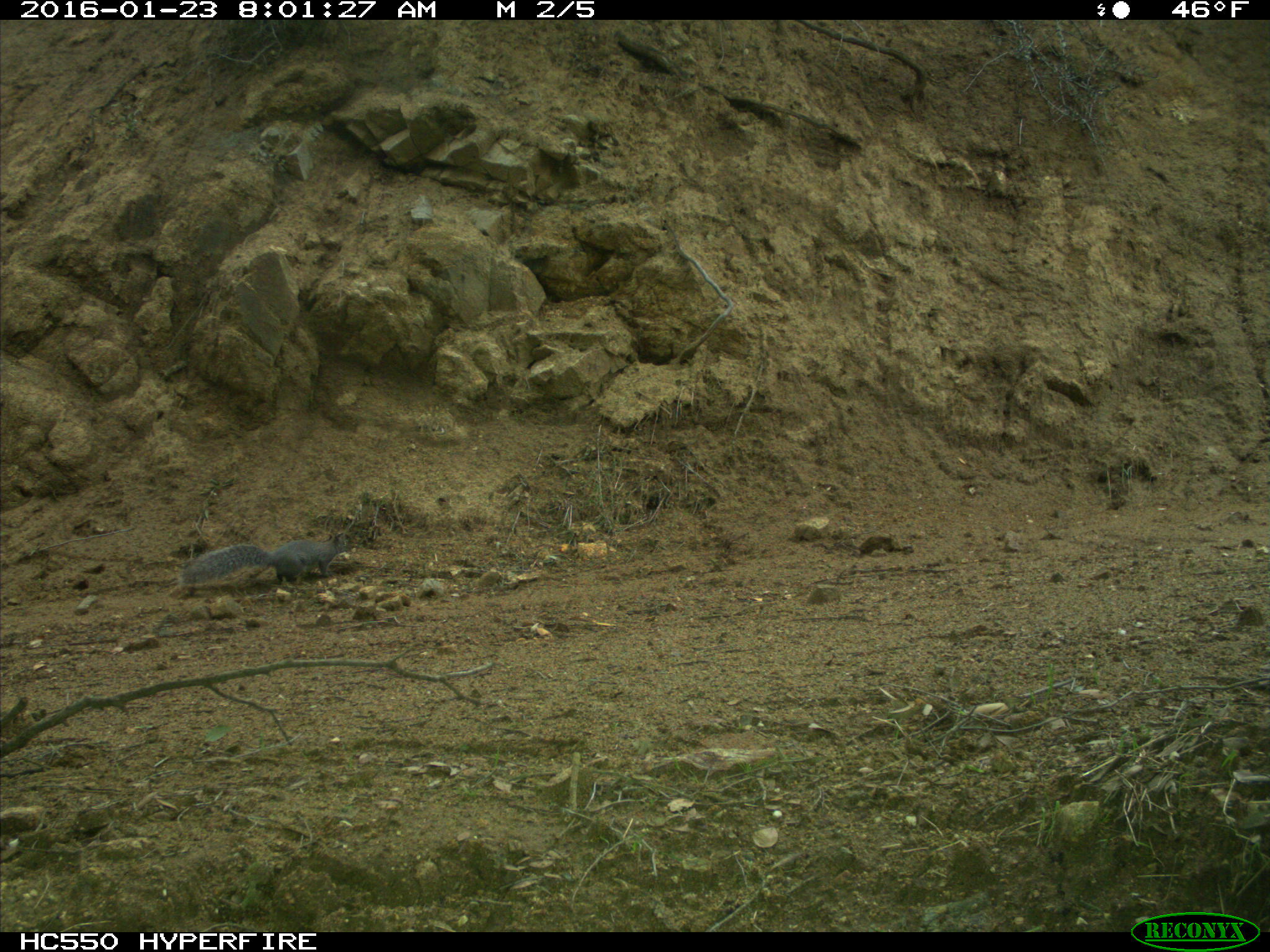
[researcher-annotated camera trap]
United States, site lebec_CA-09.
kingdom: Animalia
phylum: Chordata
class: Mammalia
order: Rodentia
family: Sciuridae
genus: Sciurus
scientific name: Sciurus carolinensis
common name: eastern gray squirrel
Sciurus carolinensis (eastern gray squirrel).